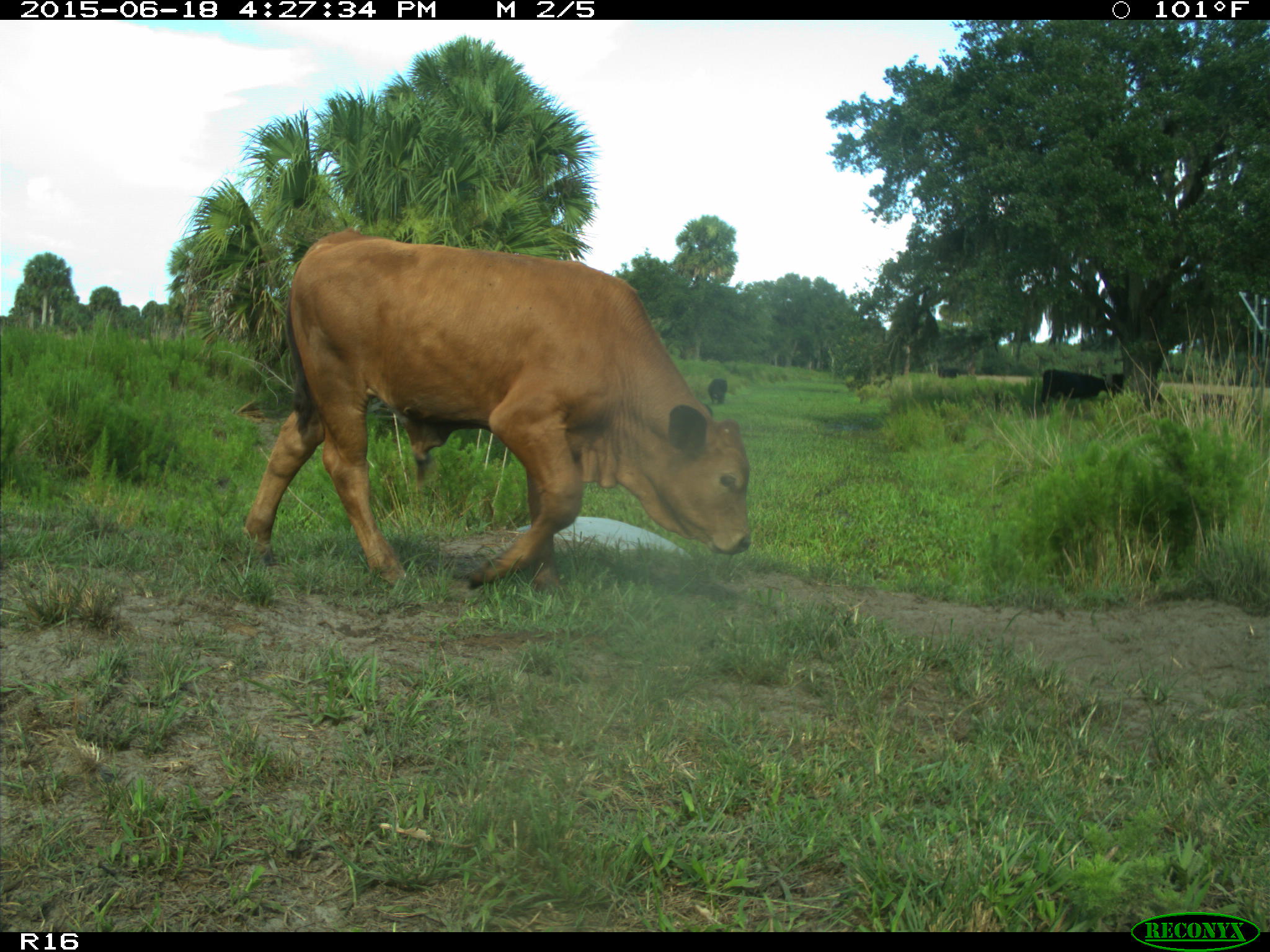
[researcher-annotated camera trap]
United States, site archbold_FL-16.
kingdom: Animalia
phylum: Chordata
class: Mammalia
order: Artiodactyla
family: Bovidae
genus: Bos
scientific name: Bos taurus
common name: domestic cow